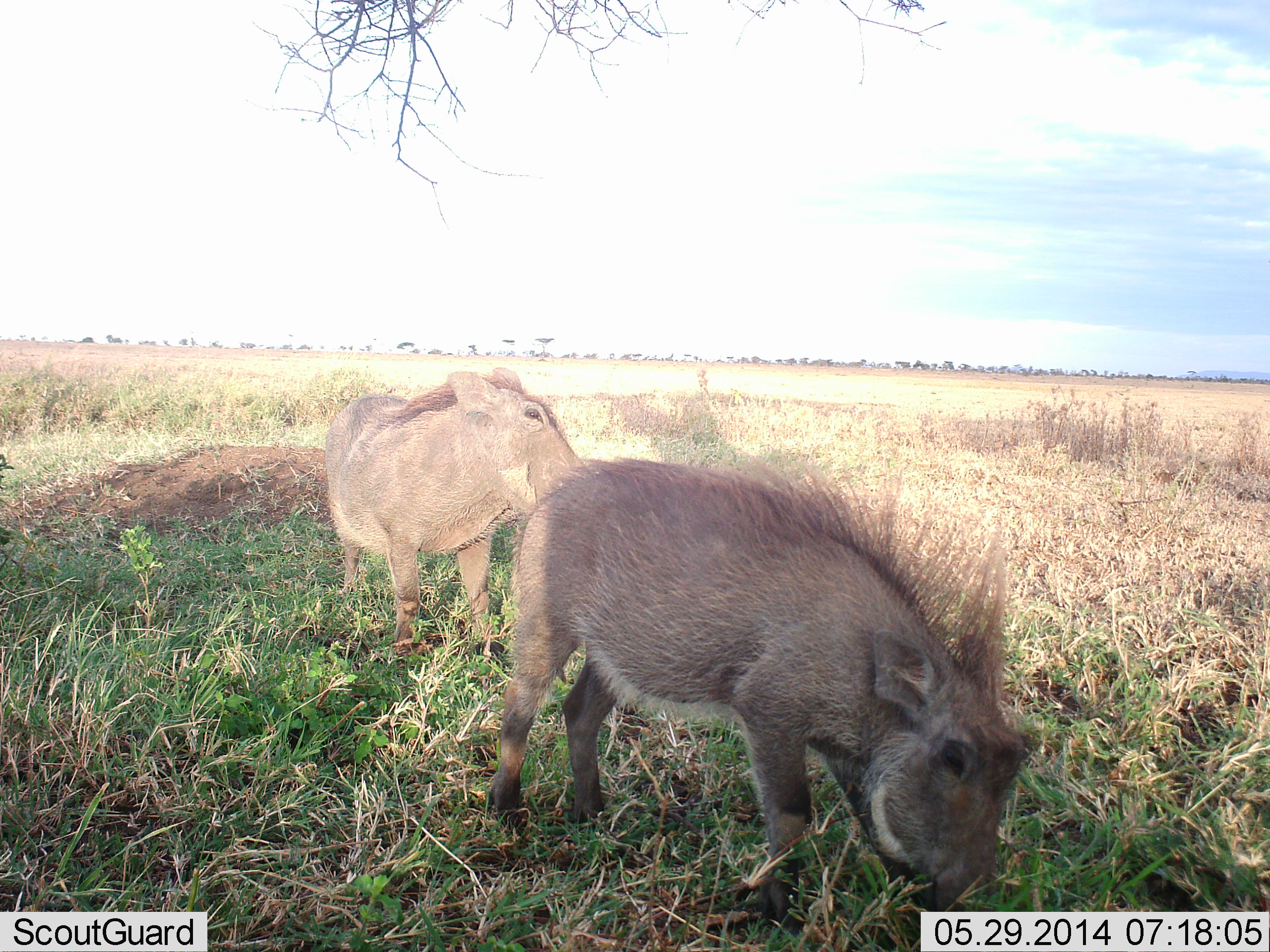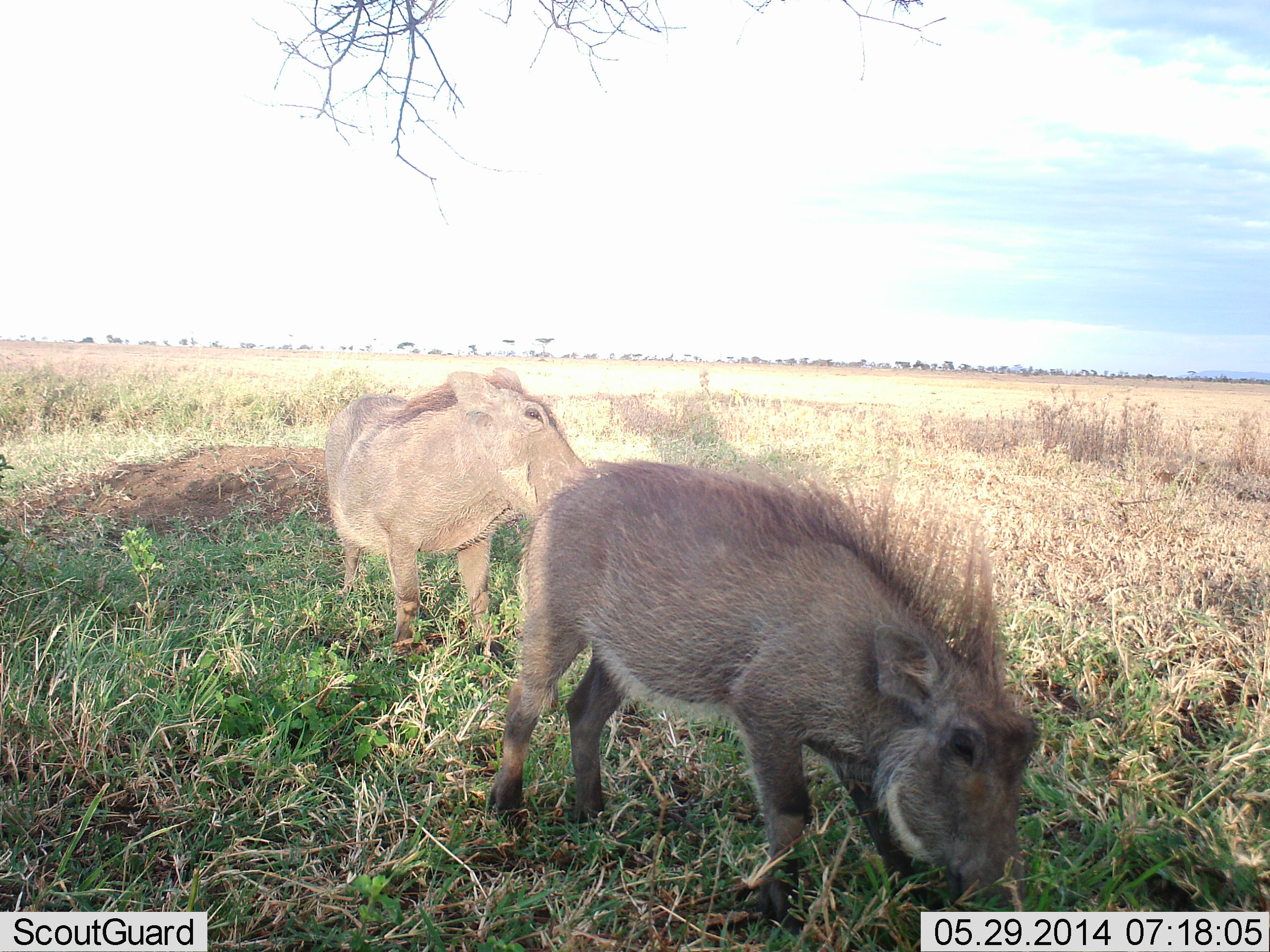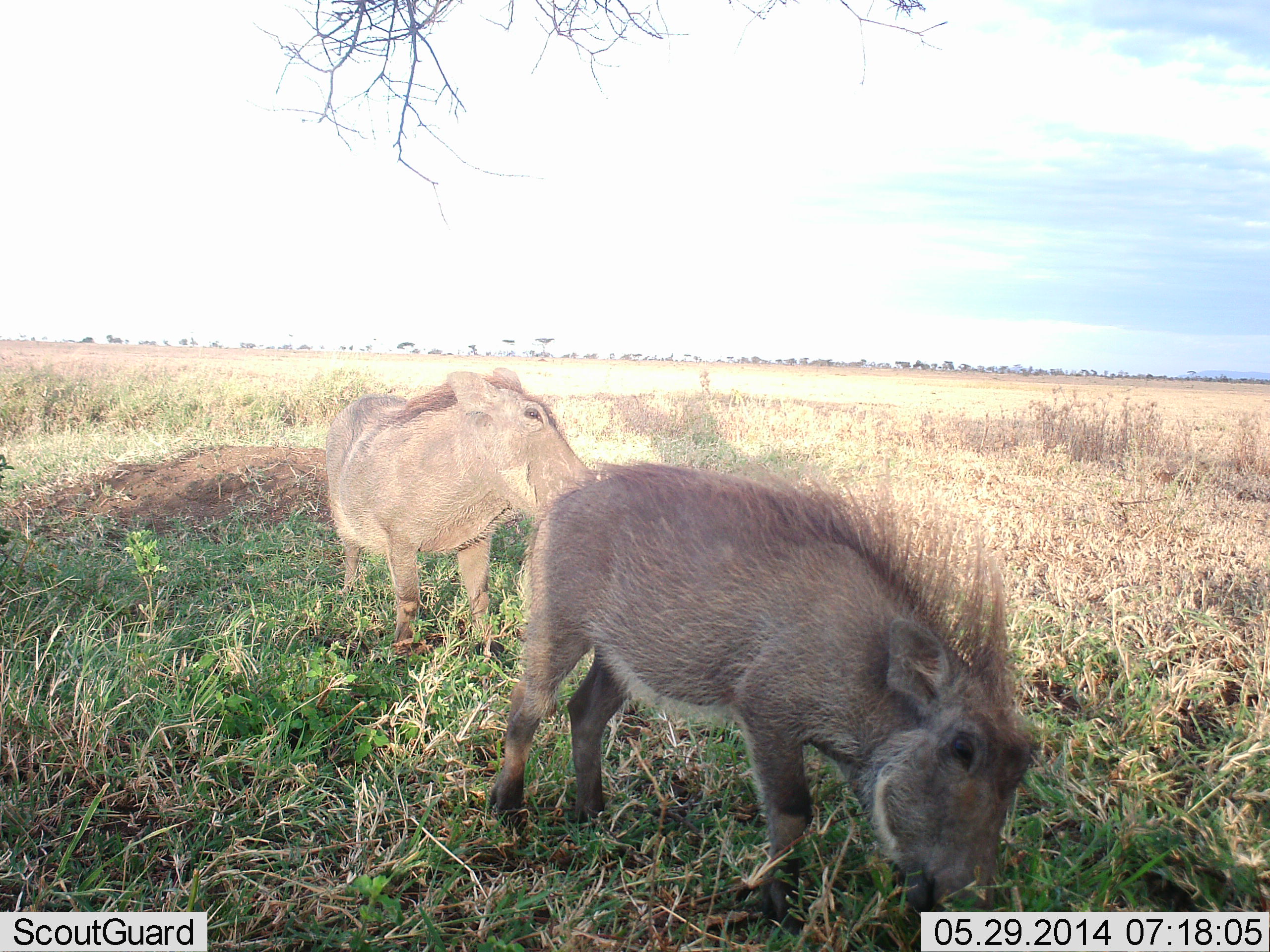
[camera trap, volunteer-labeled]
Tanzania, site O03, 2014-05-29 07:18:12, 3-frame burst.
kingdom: Animalia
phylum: Chordata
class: Mammalia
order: Artiodactyla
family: Suidae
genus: Phacochoerus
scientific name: Phacochoerus africanus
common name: warthog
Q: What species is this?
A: Warthog (Phacochoerus africanus).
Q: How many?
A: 2.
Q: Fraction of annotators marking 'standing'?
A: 71%.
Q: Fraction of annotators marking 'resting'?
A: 0%.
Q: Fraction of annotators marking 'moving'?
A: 7%.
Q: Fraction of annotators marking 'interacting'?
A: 7%.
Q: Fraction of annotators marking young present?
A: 6%.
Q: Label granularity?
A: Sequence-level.